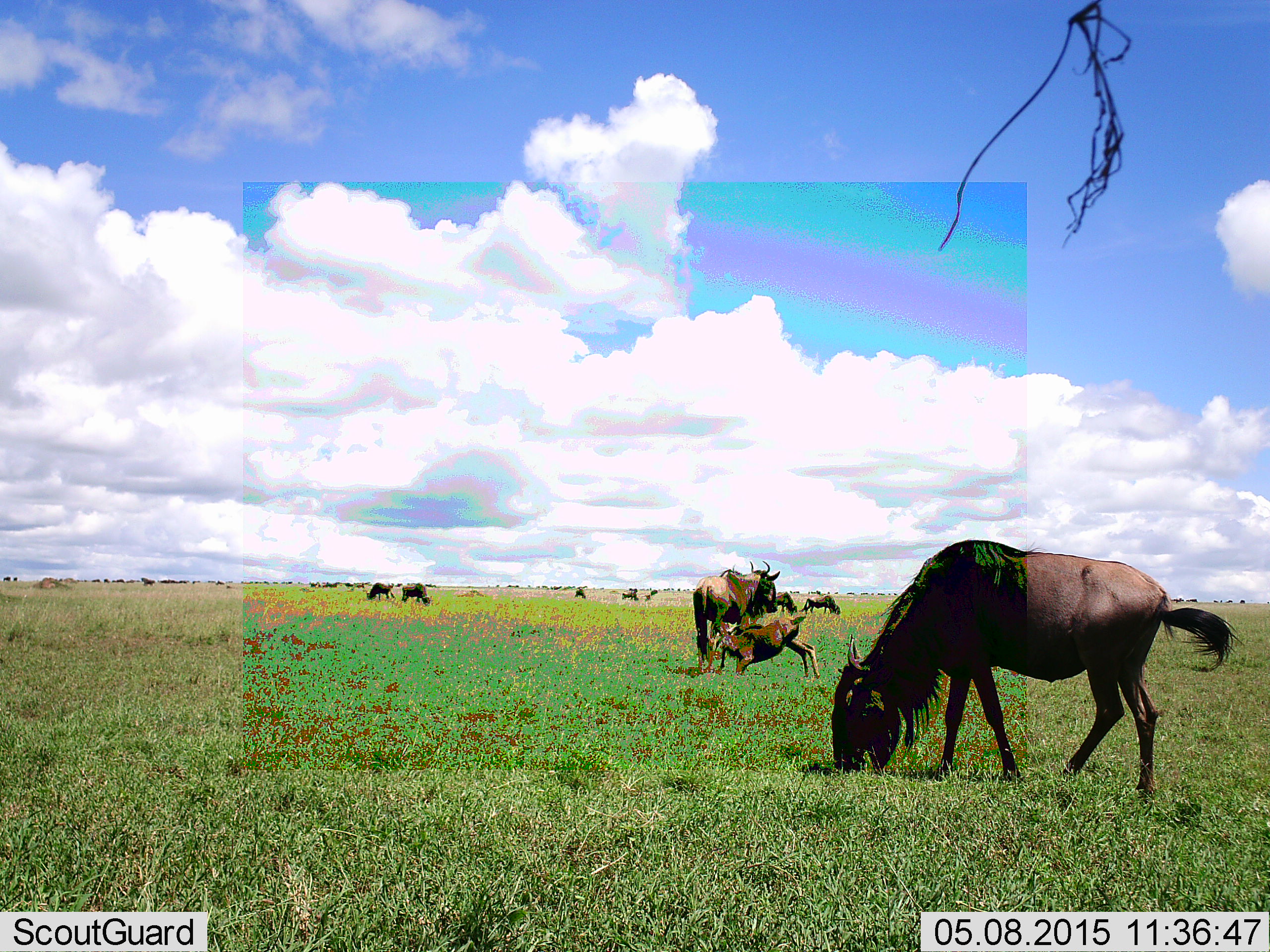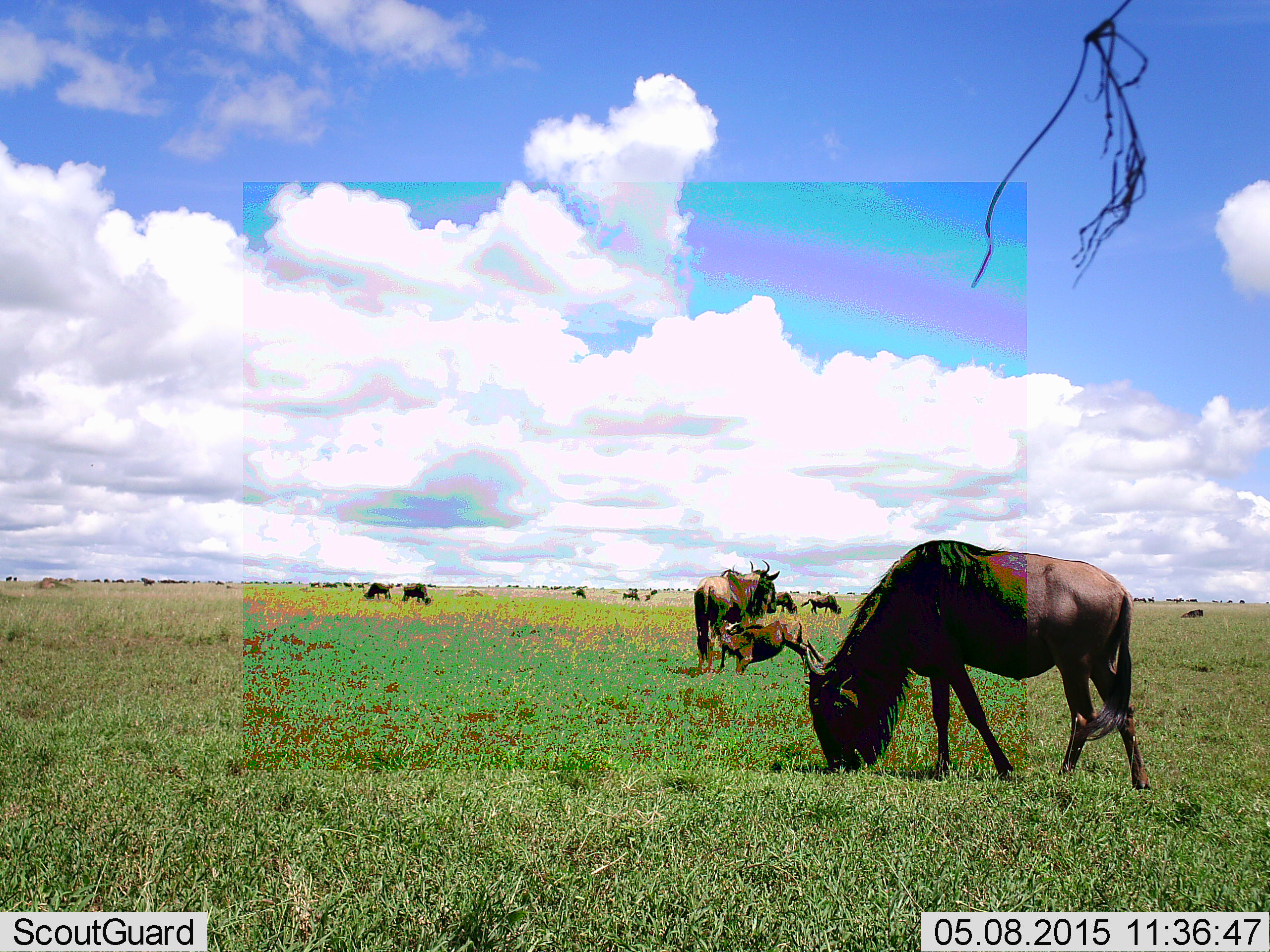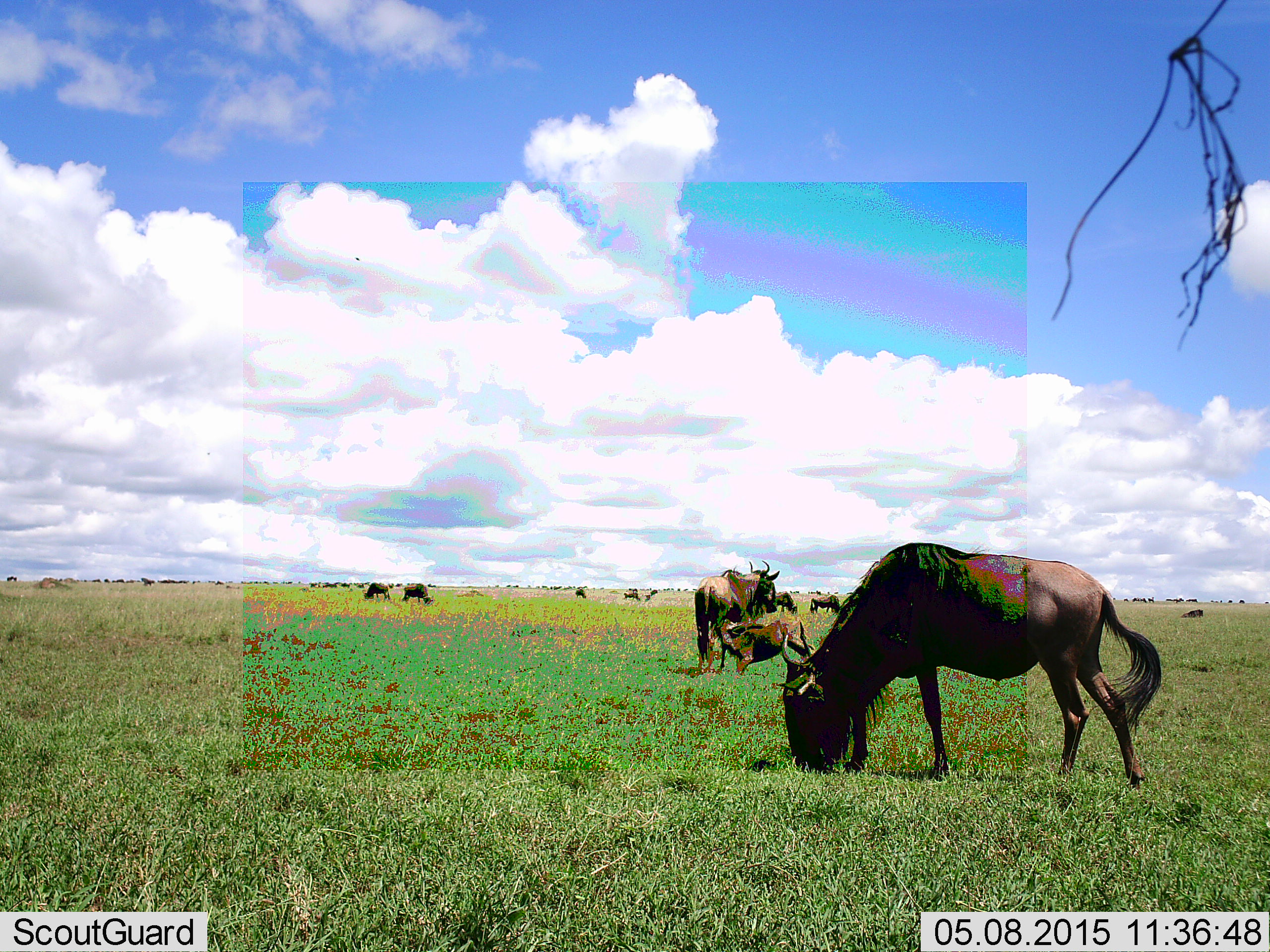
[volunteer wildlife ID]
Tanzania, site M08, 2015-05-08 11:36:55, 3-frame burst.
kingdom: Animalia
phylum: Chordata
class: Mammalia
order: Artiodactyla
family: Bovidae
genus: Connochaetes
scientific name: Connochaetes taurinus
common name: blue wildebeest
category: wildebeest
Wildebeest (blue wildebeest) (Connochaetes taurinus), count 10. Behavior (volunteer vote fractions): standing 80%, resting 20%, moving 10%, interacting 30%. Young present (vote fraction): 90%. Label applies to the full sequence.